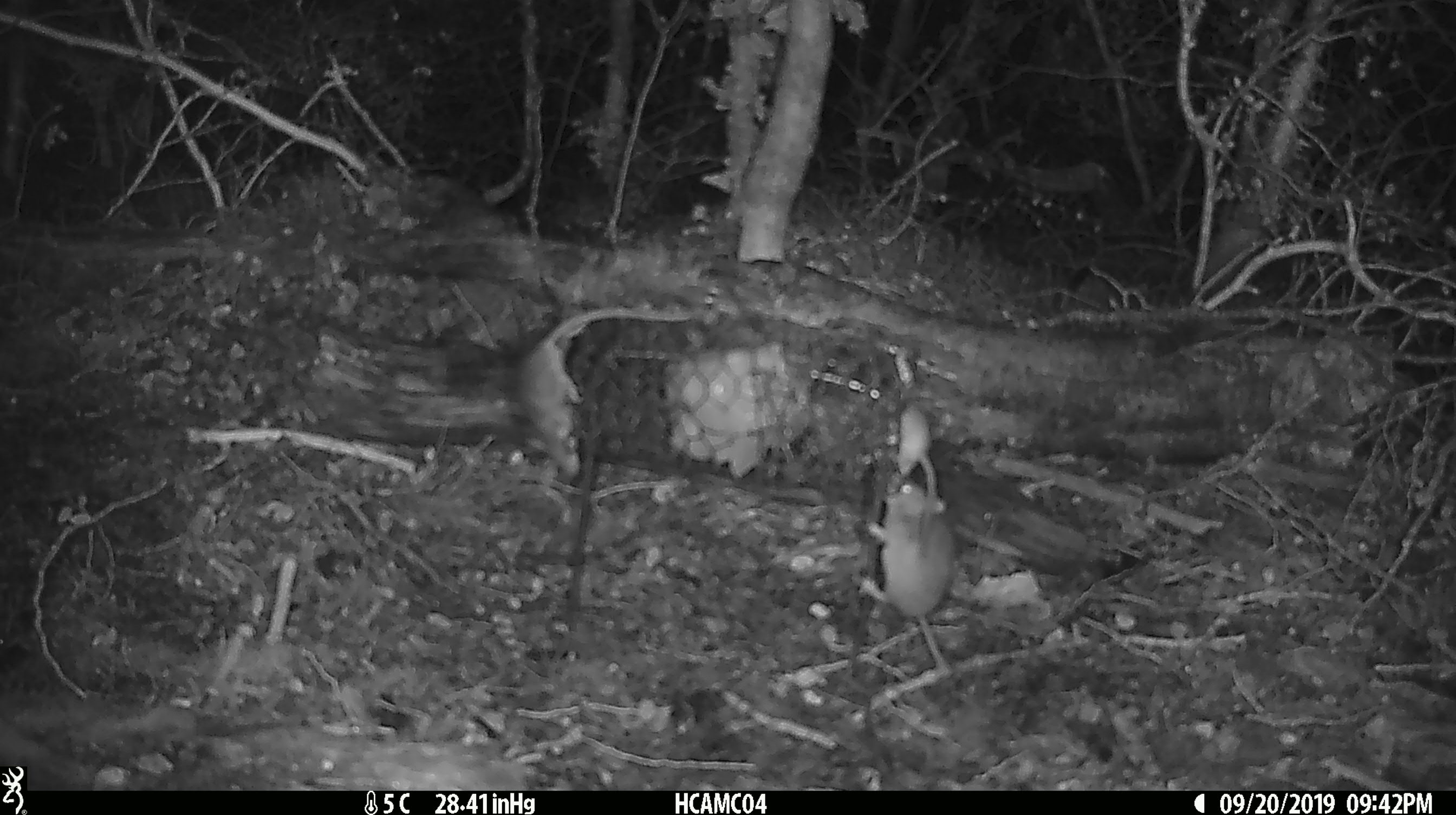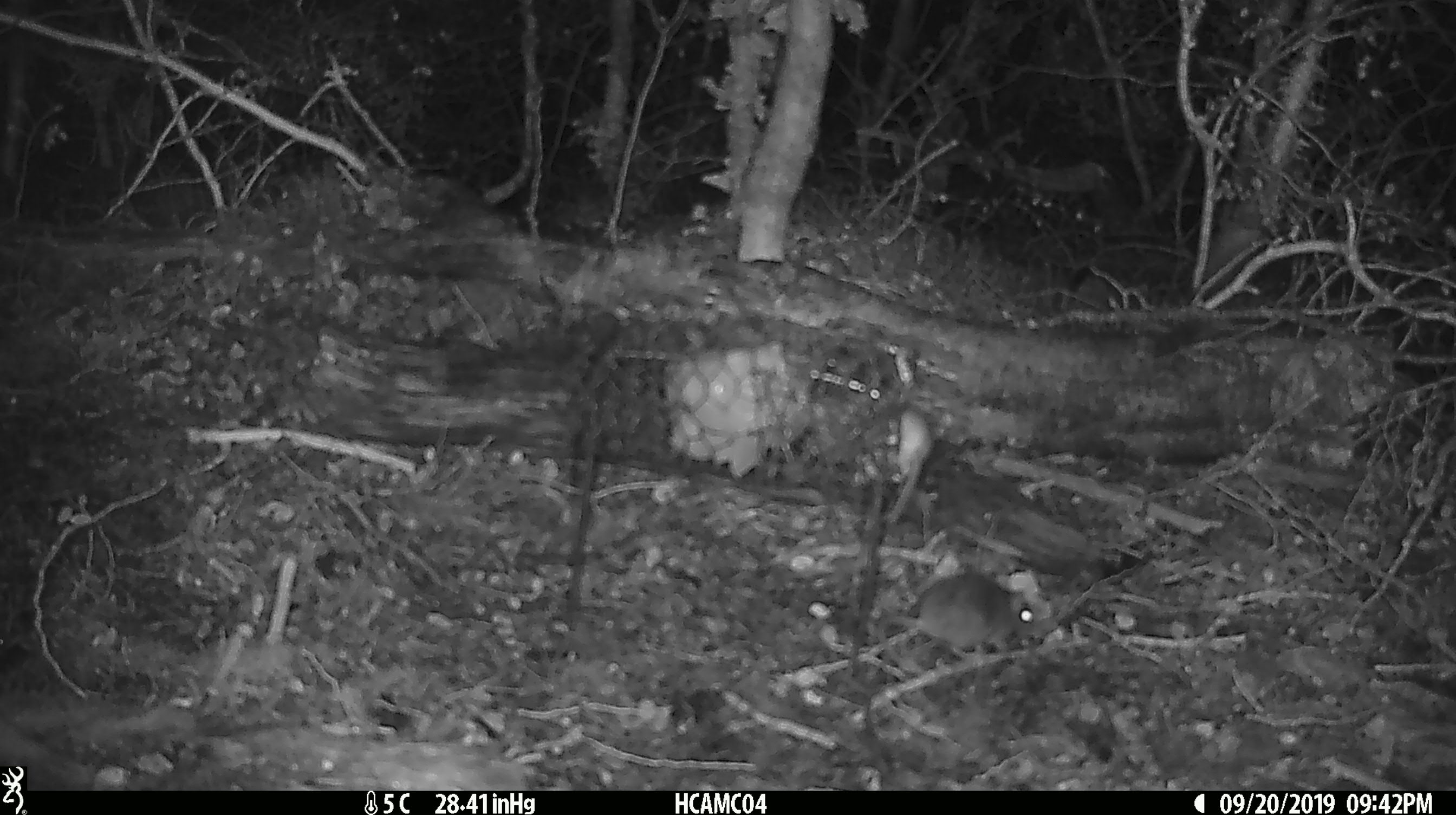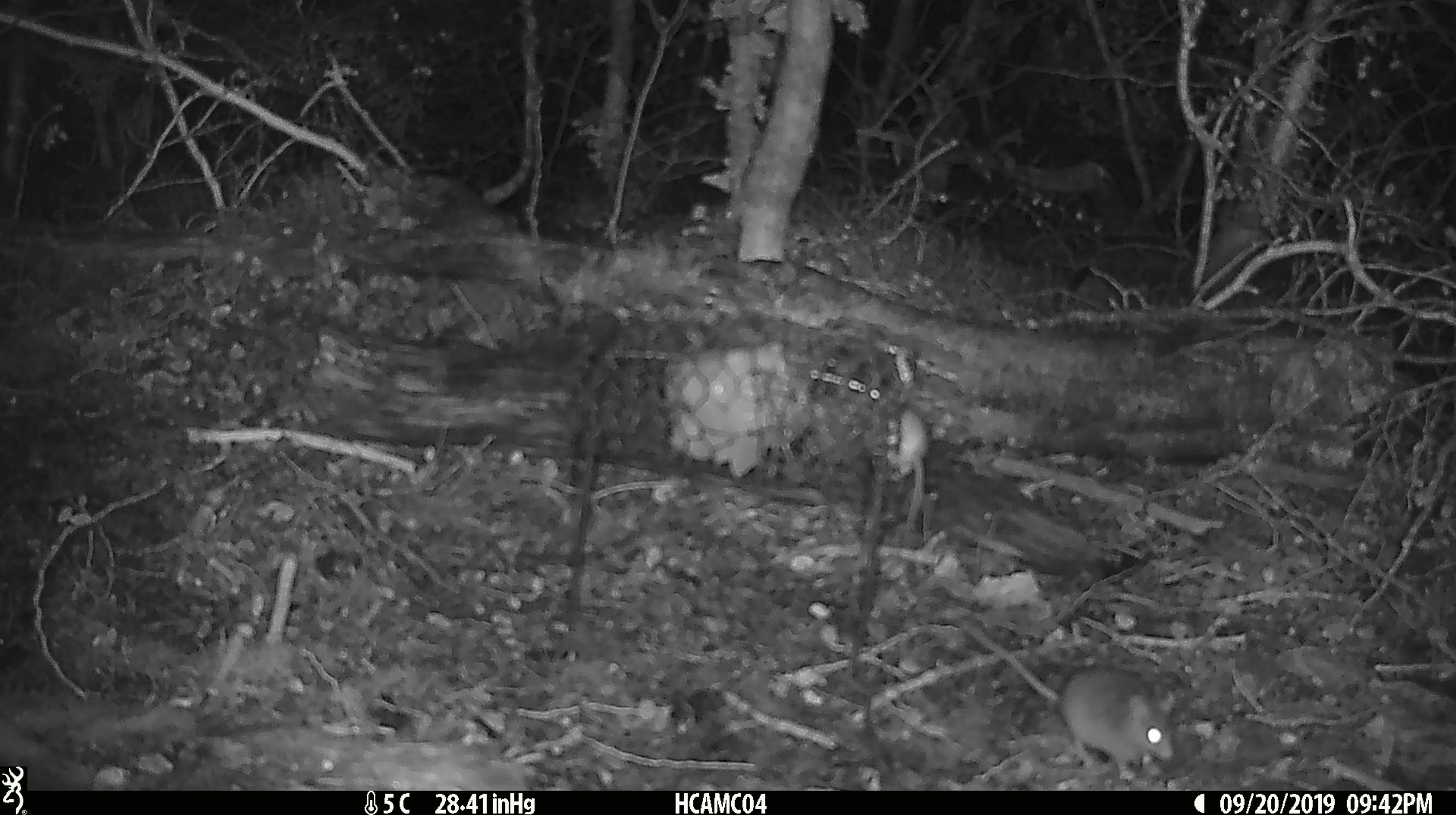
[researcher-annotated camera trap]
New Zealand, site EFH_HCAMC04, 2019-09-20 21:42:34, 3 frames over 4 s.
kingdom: Animalia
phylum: Chordata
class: Mammalia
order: Rodentia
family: Muridae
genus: Mus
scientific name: Mus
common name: mouse